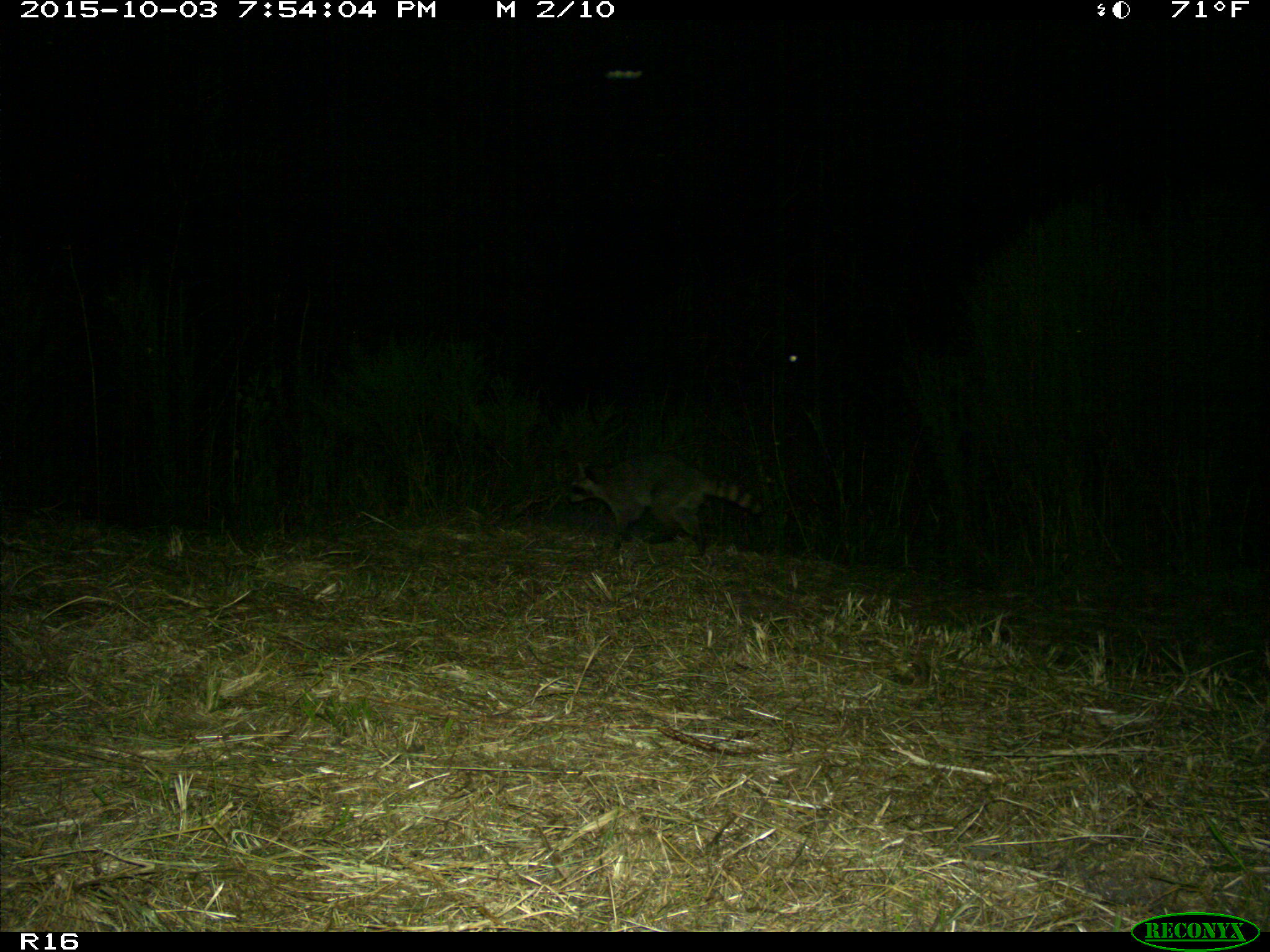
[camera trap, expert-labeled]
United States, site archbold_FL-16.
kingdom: Animalia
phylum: Chordata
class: Mammalia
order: Carnivora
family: Procyonidae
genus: Procyon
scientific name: Procyon lotor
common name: common raccoon